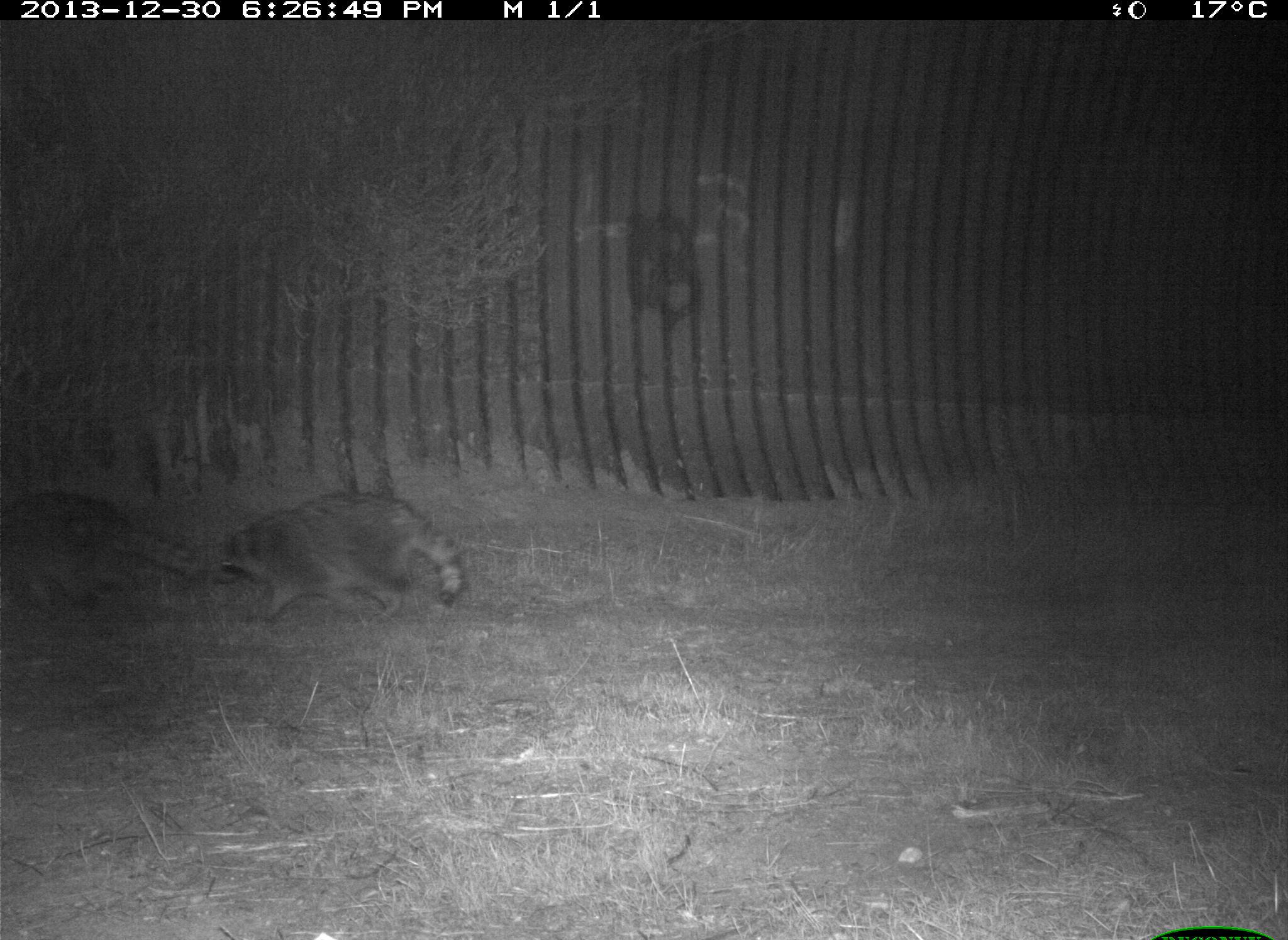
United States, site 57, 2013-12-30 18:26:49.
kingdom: Animalia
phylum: Chordata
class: Mammalia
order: Carnivora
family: Procyonidae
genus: Procyon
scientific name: Procyon lotor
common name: raccoon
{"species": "raccoon (Procyon lotor)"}